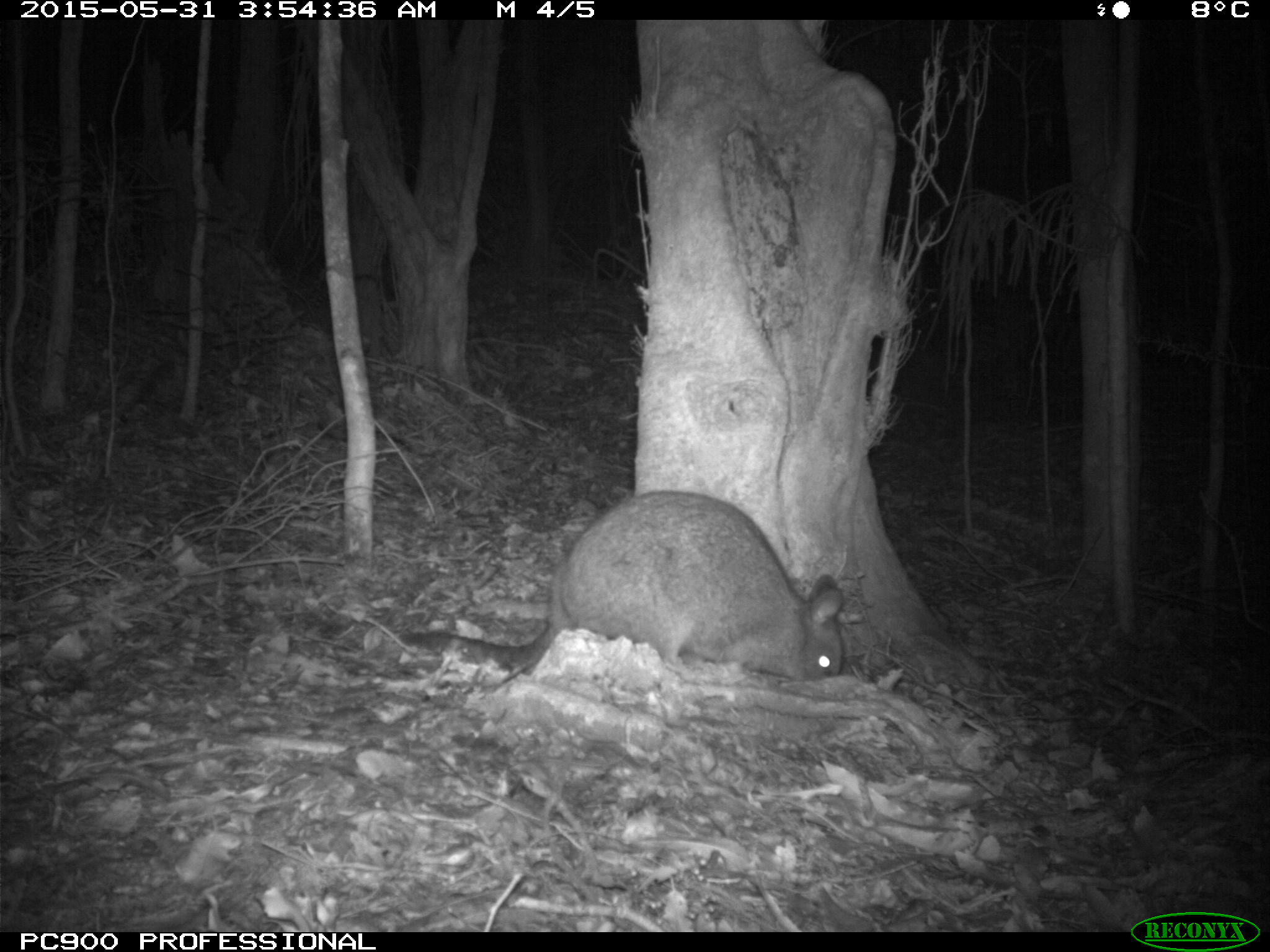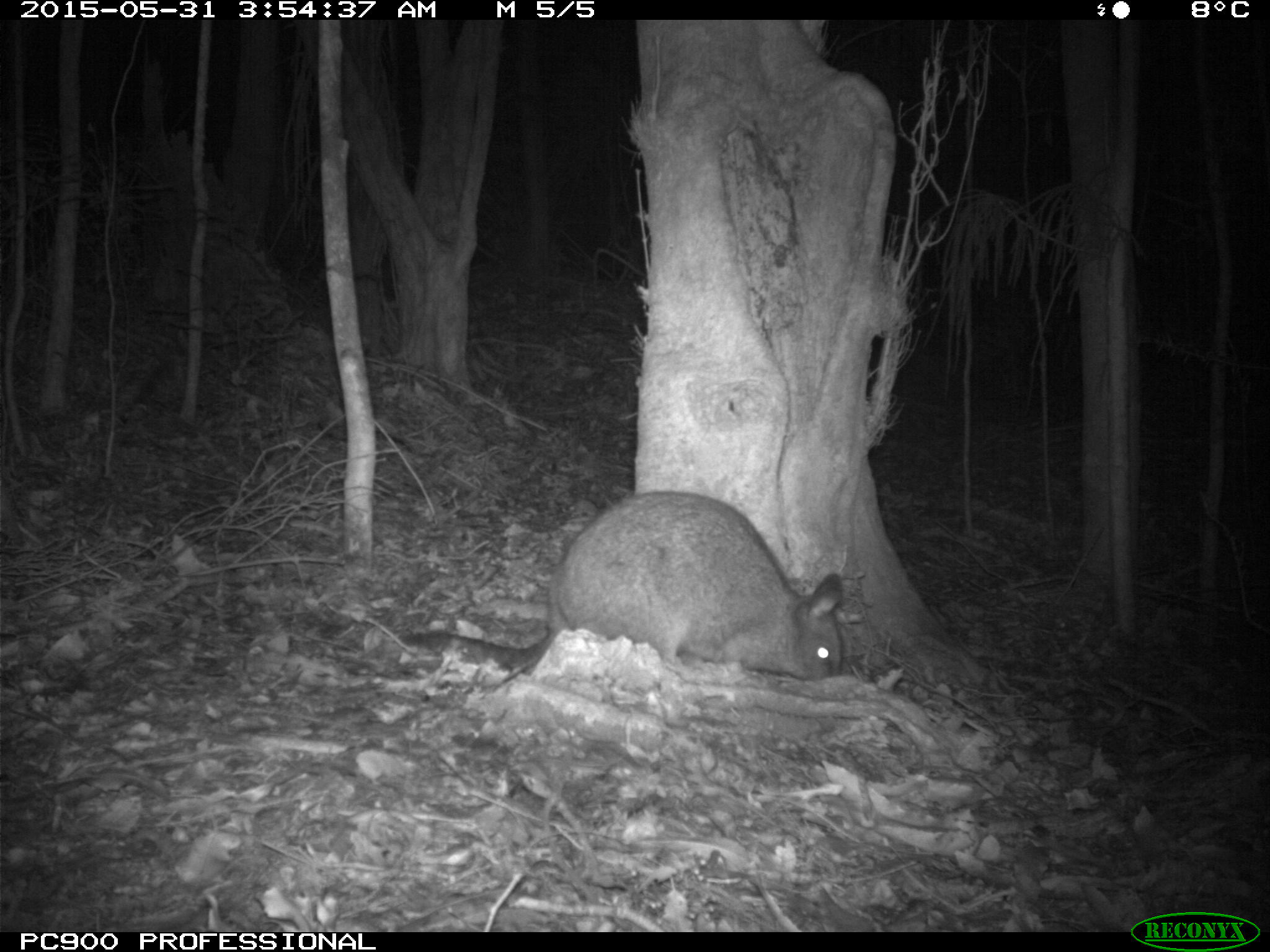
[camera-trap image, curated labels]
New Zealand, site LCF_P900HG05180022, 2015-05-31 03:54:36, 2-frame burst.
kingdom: Animalia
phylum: Chordata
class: Mammalia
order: Diprotodontia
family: Macropodidae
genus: Notamacropus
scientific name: Notamacropus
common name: wallaby